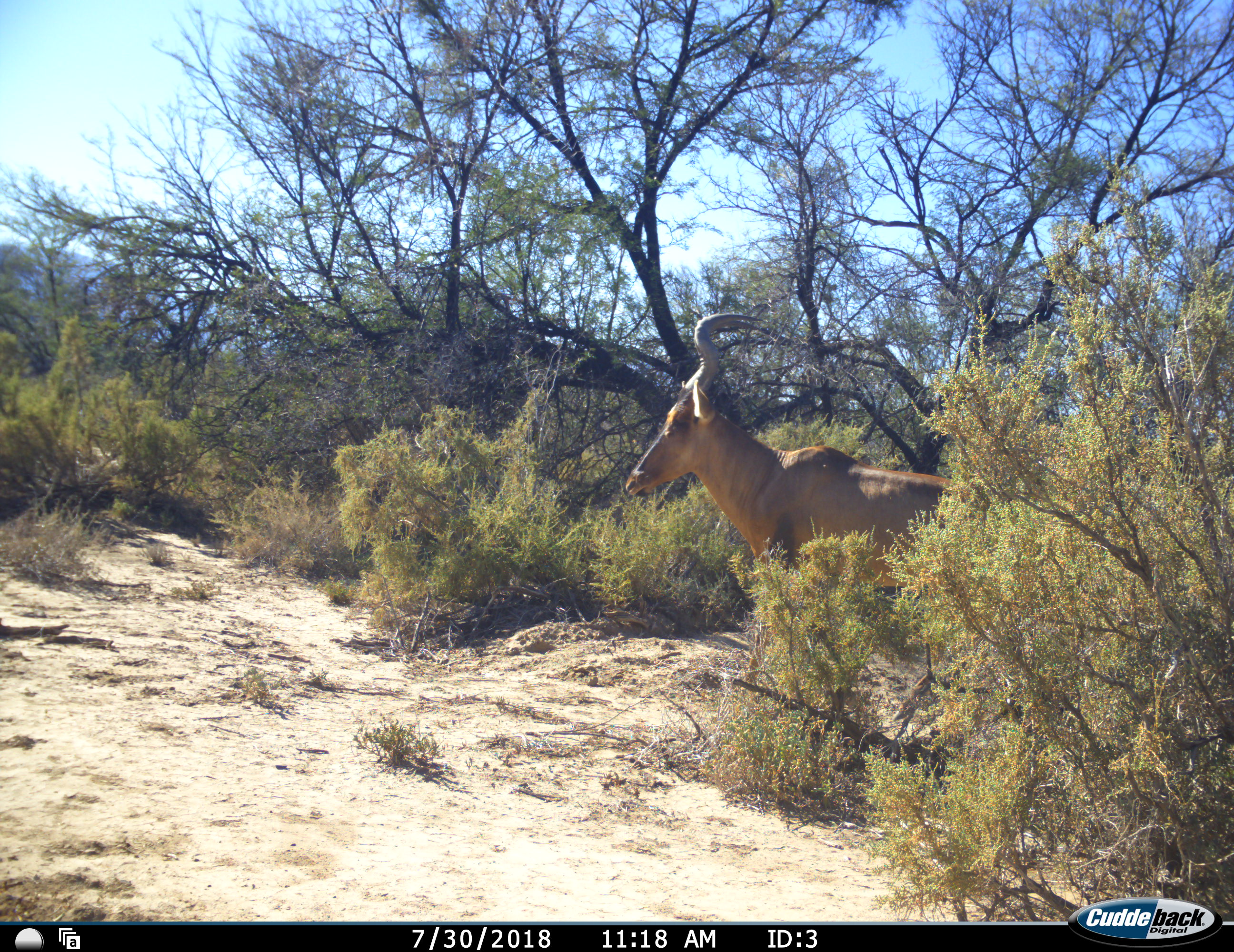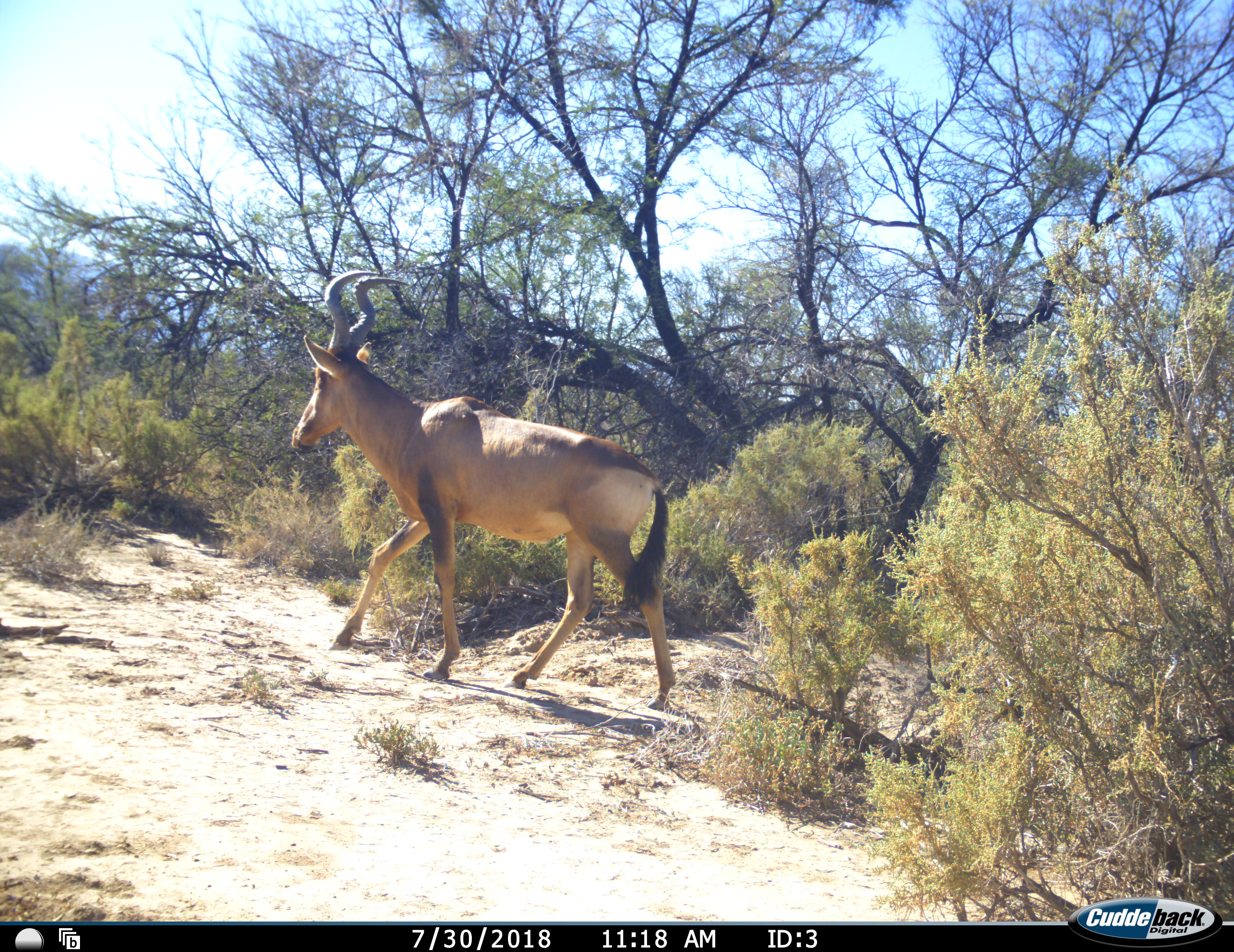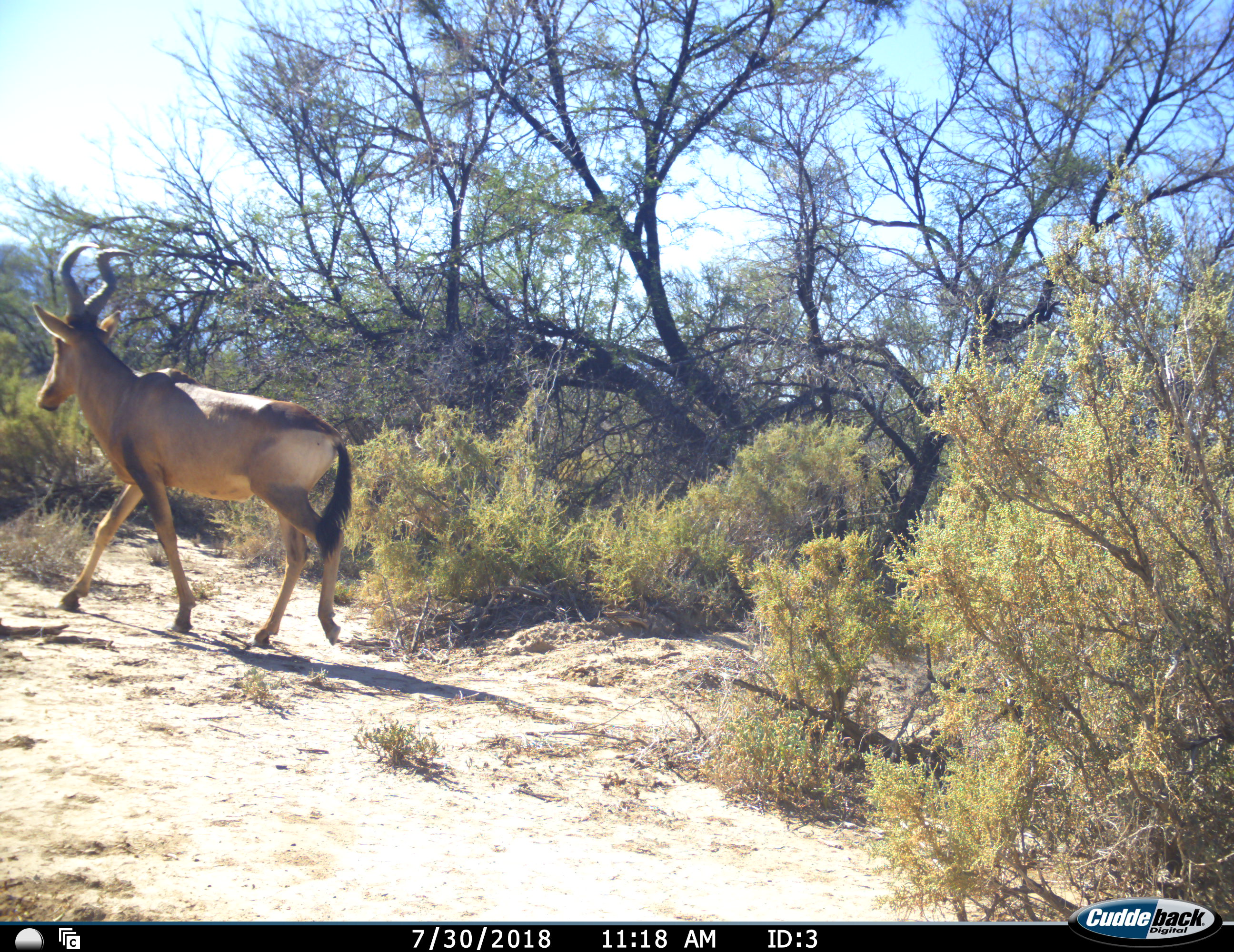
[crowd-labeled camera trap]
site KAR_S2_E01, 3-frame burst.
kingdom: Animalia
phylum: Chordata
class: Mammalia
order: Artiodactyla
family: Bovidae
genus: Alcelaphus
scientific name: Alcelaphus buselaphus caama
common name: red hartebeest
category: hartebeestred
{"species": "hartebeestred (red hartebeest) (Alcelaphus buselaphus caama)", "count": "1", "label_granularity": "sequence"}